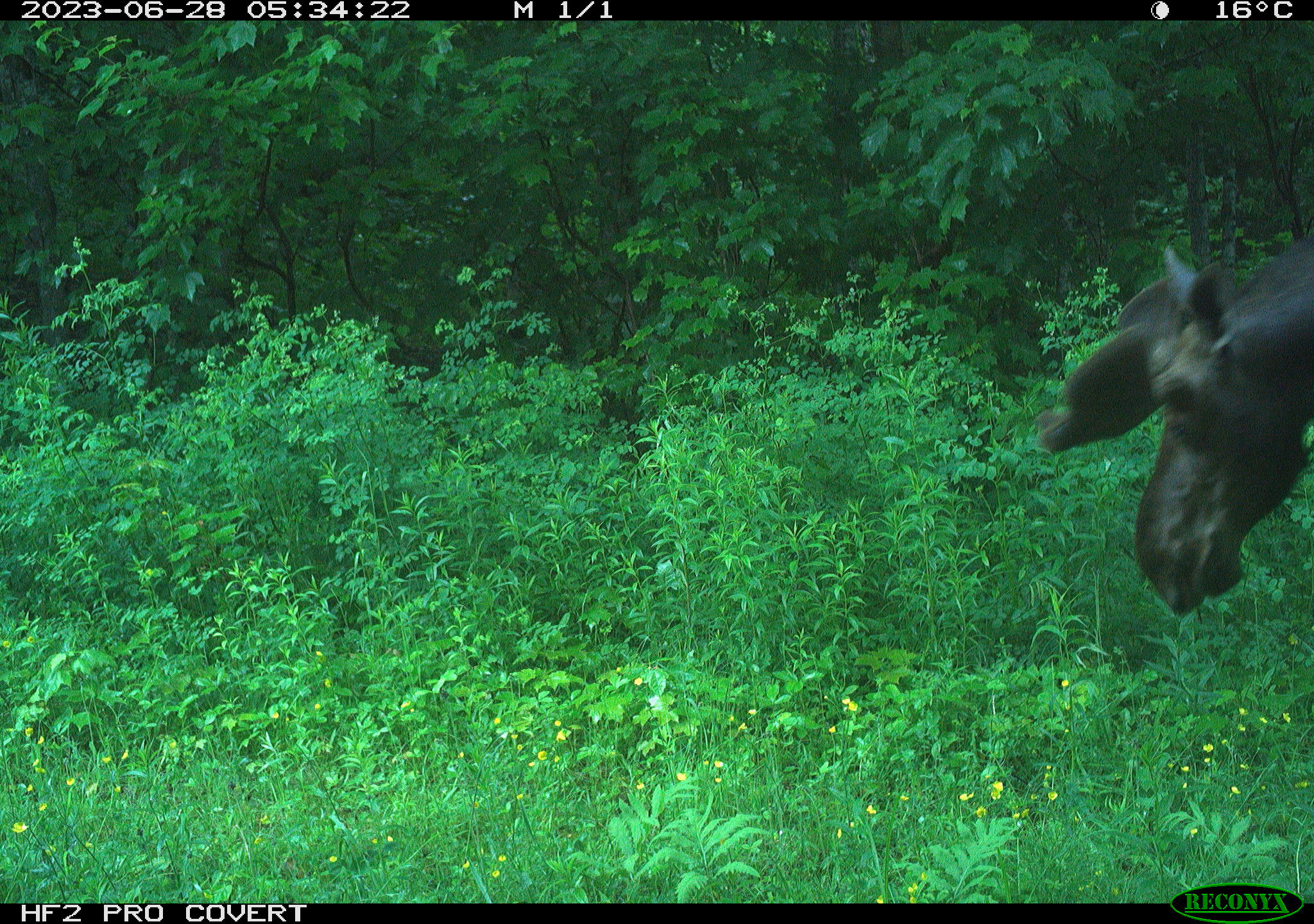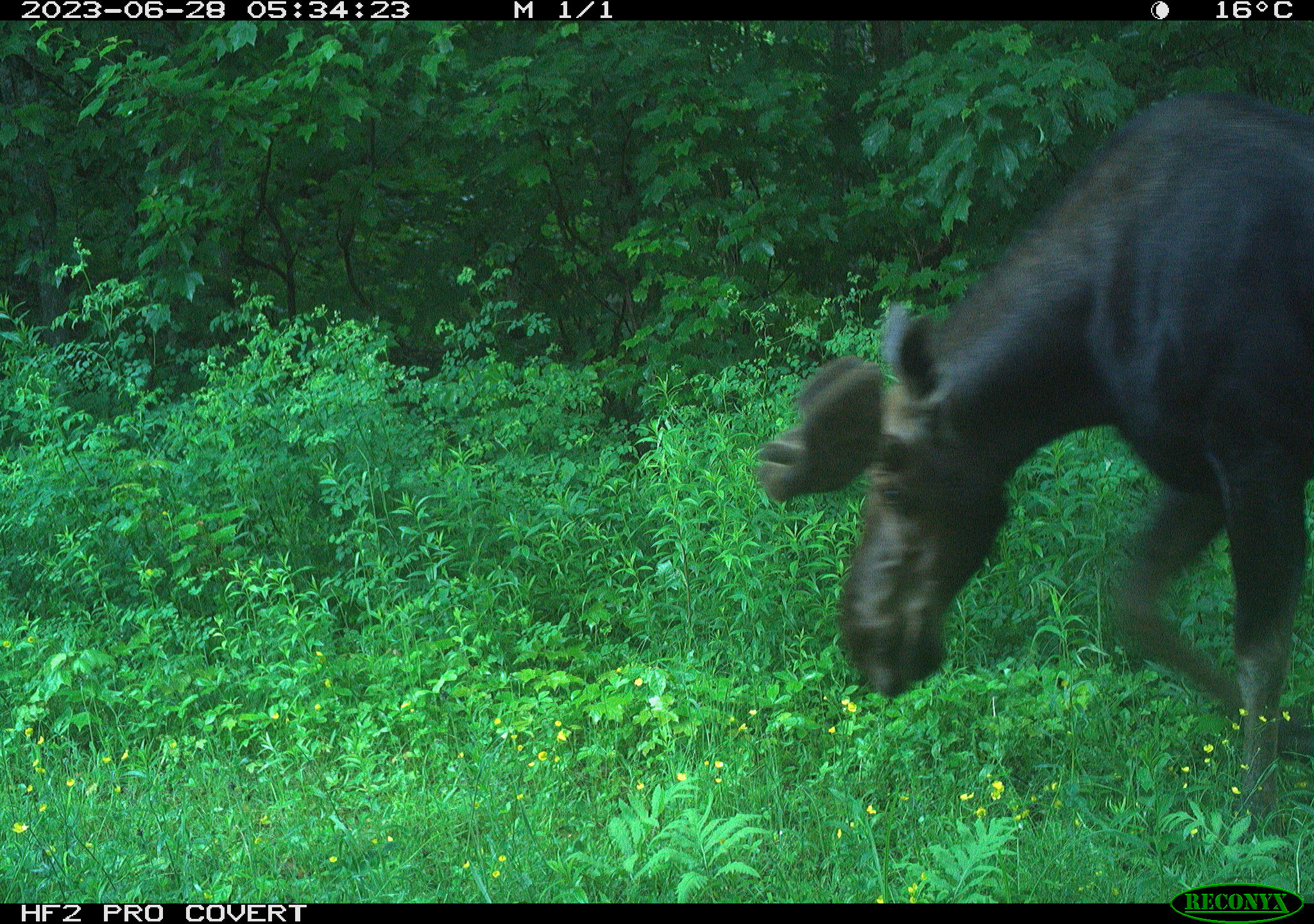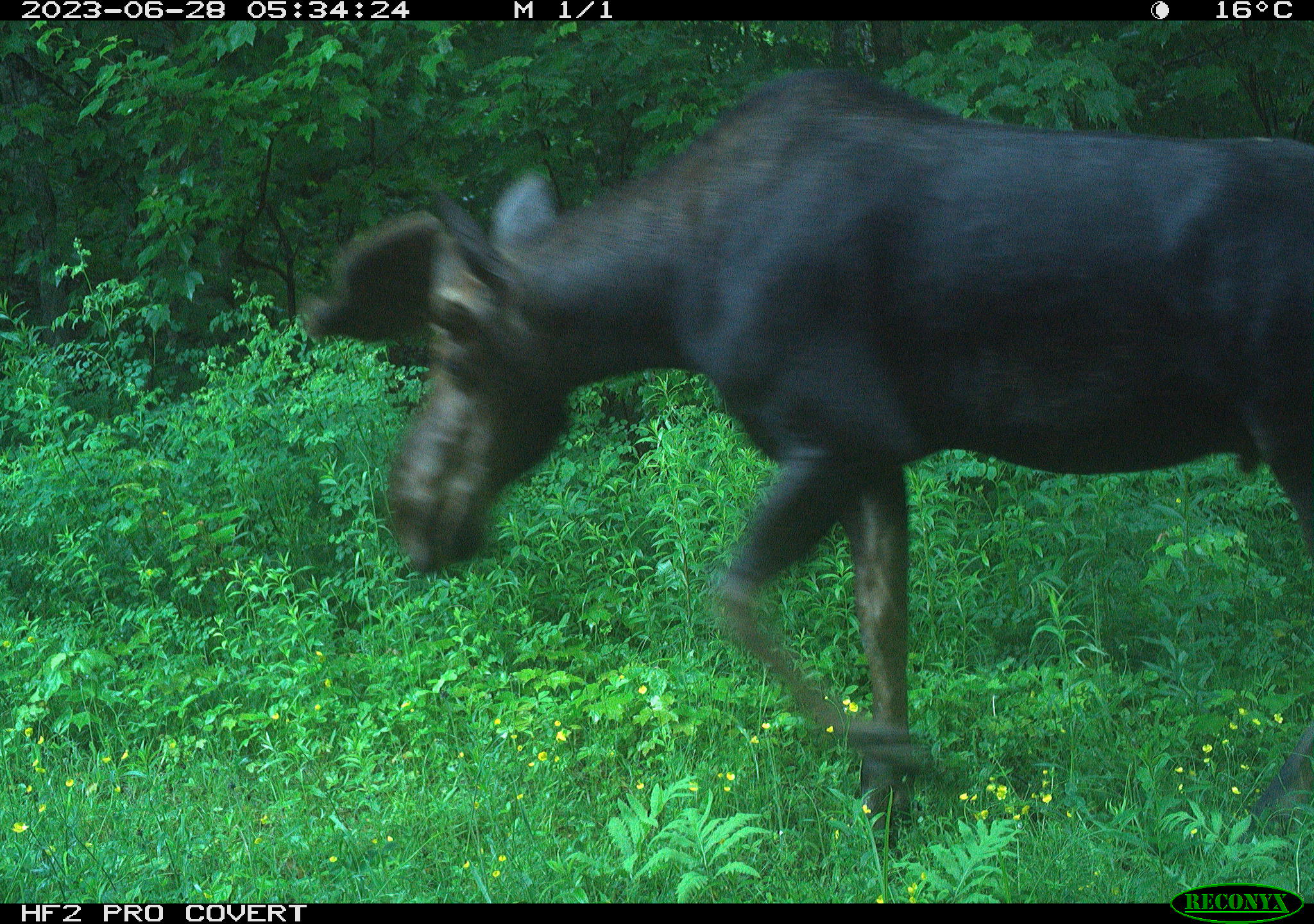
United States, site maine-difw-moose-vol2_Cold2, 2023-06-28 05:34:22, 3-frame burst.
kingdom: Animalia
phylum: Chordata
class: Mammalia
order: Artiodactyla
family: Cervidae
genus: Alces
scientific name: Alces alces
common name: moose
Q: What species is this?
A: Moose (Alces alces).